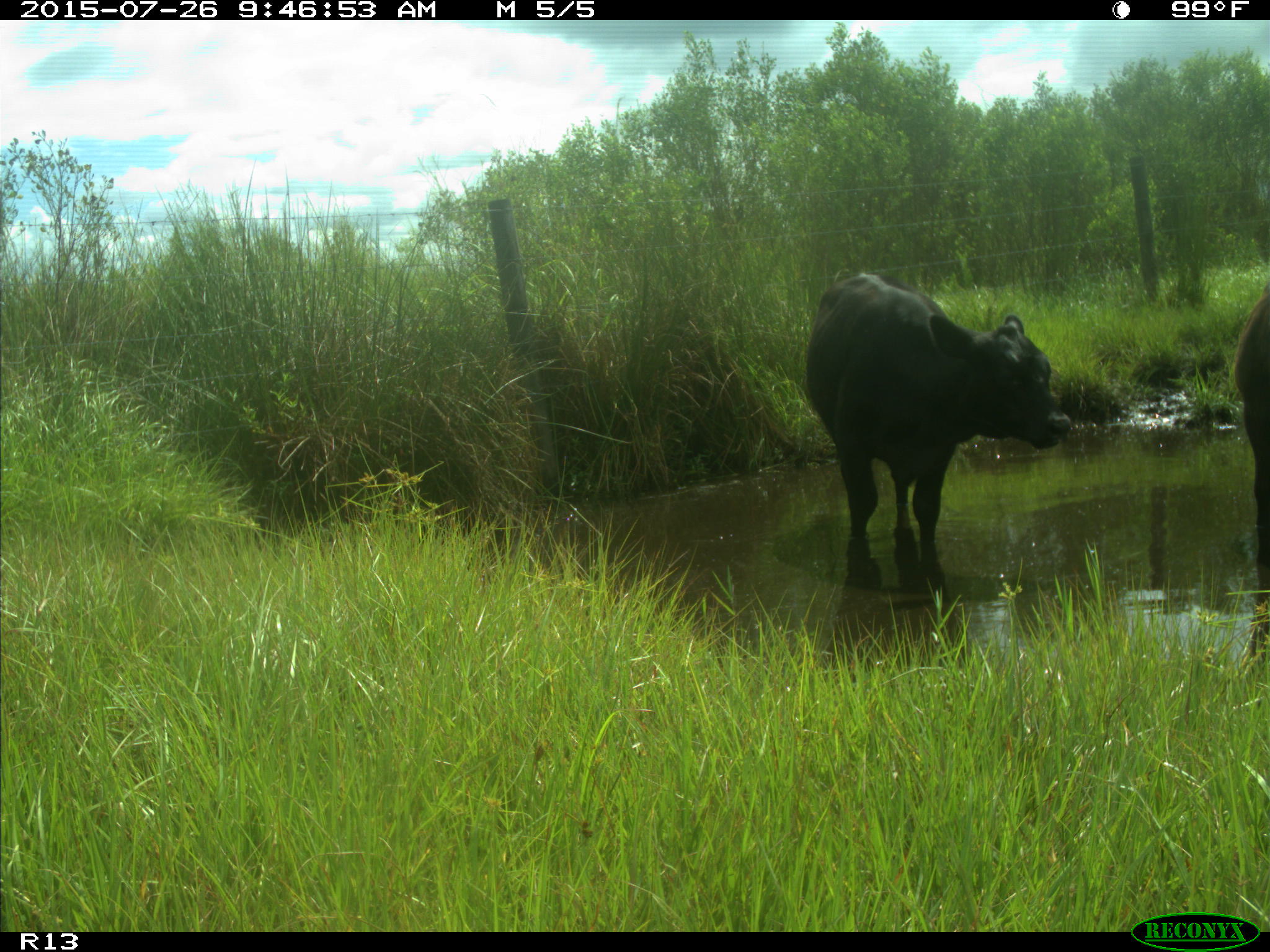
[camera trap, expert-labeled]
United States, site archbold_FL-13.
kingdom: Animalia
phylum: Chordata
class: Mammalia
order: Artiodactyla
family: Bovidae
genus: Bos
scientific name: Bos taurus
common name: domestic cow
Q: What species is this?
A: Bos taurus (domestic cow).